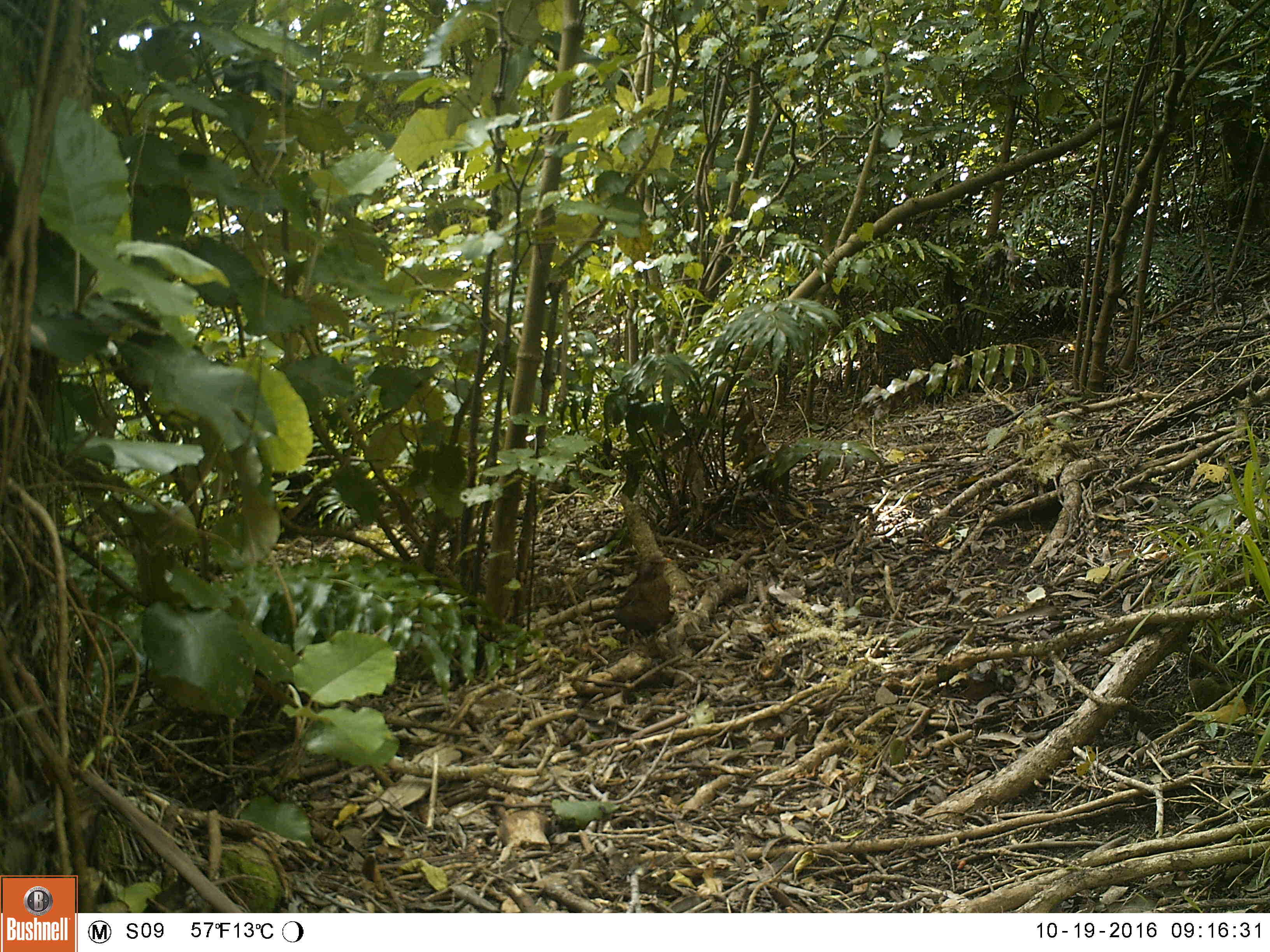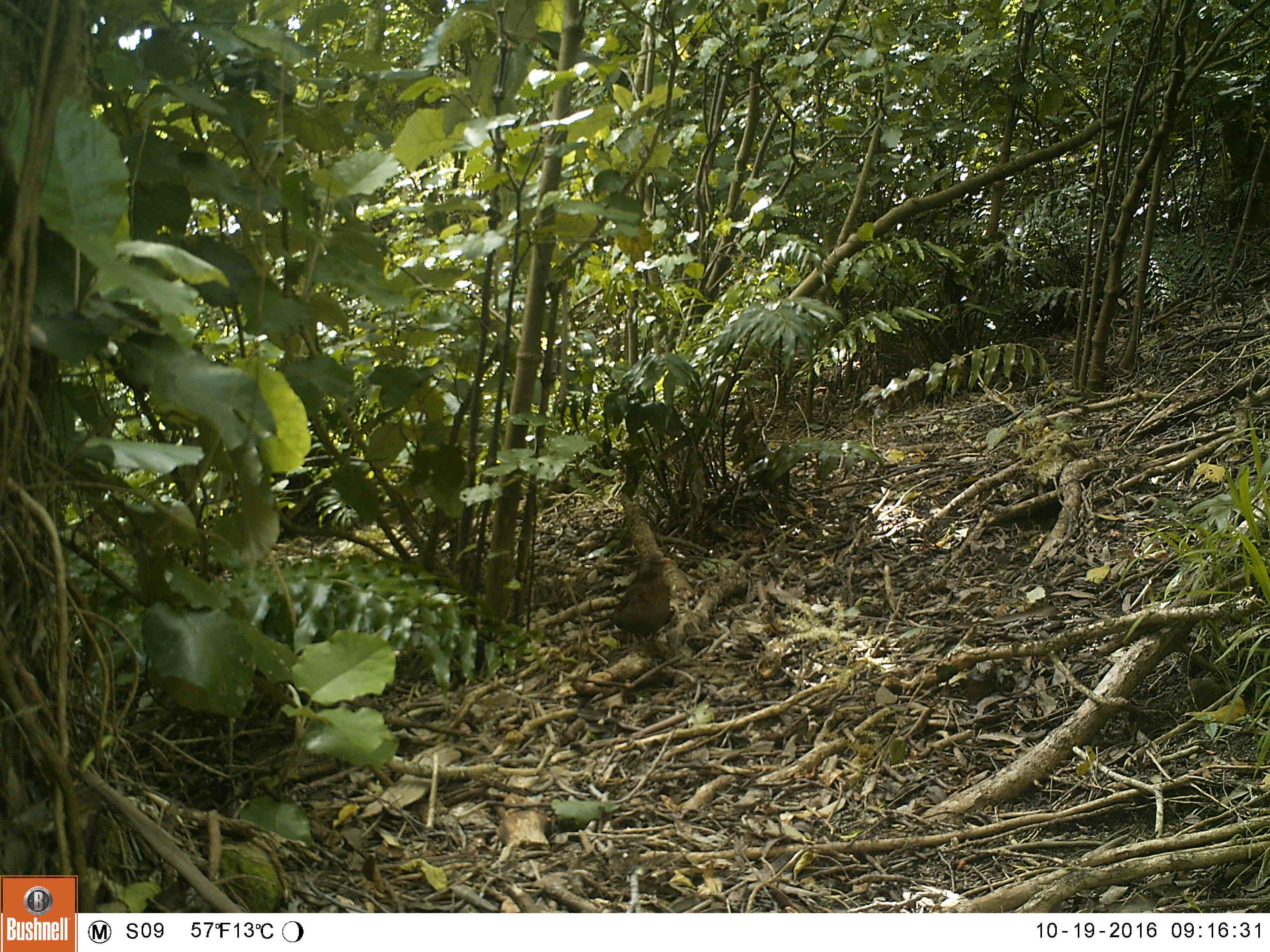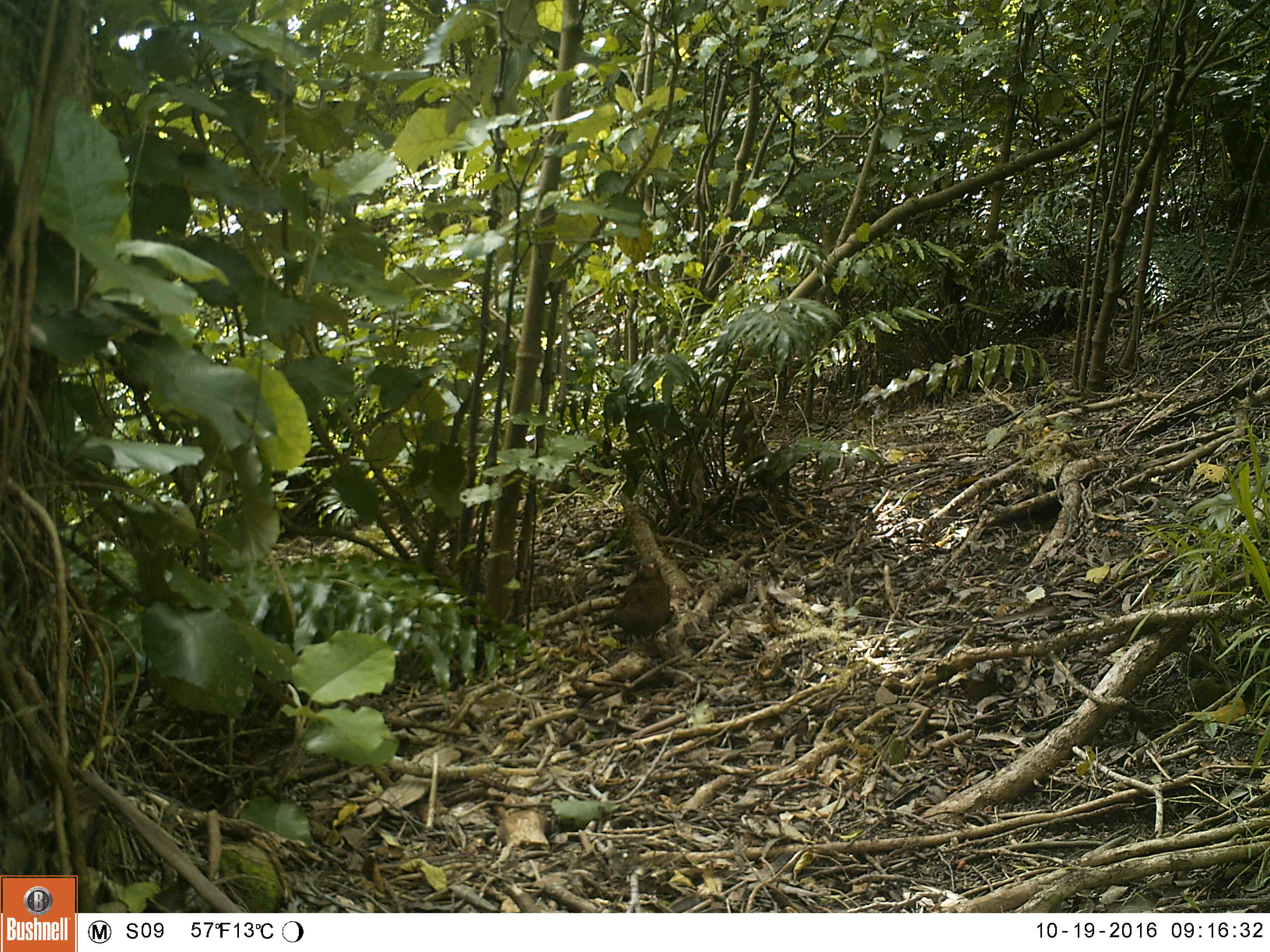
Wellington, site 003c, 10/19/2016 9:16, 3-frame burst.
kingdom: Animalia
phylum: Chordata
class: Aves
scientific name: Aves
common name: bird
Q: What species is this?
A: Bird (Aves).